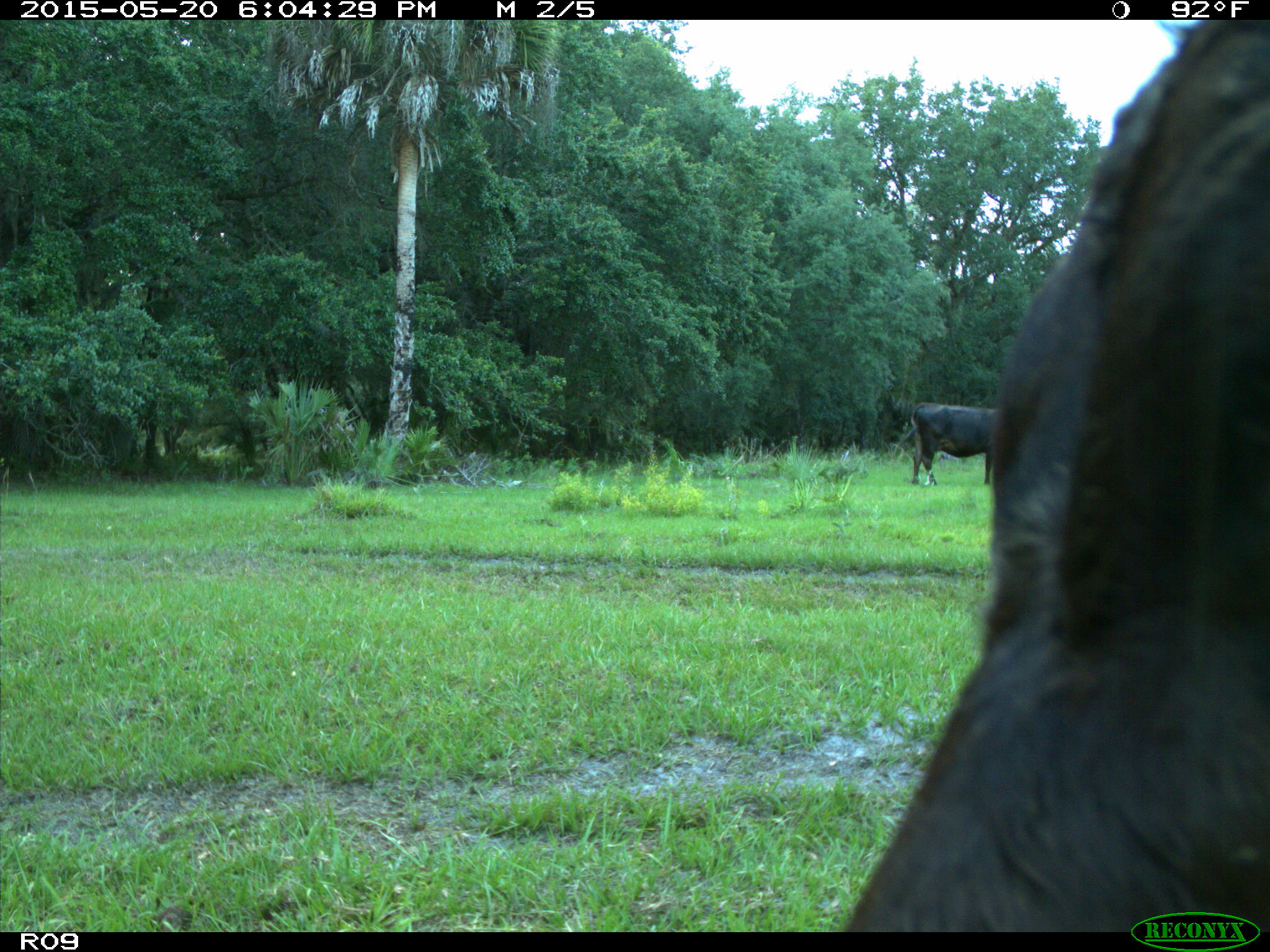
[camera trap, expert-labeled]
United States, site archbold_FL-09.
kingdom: Animalia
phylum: Chordata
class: Mammalia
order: Artiodactyla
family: Bovidae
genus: Bos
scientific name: Bos taurus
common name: domestic cow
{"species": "Bos taurus (domestic cow)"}